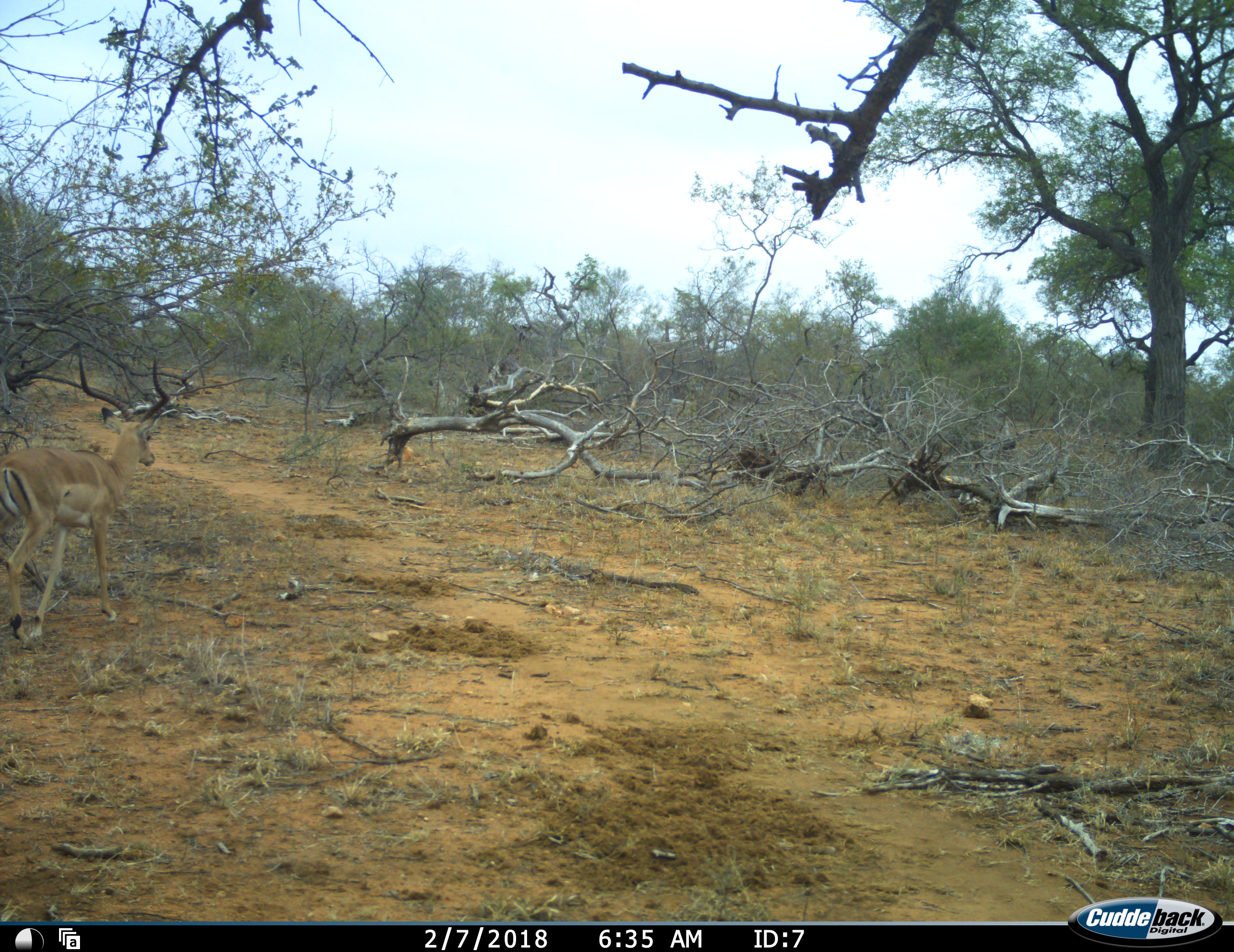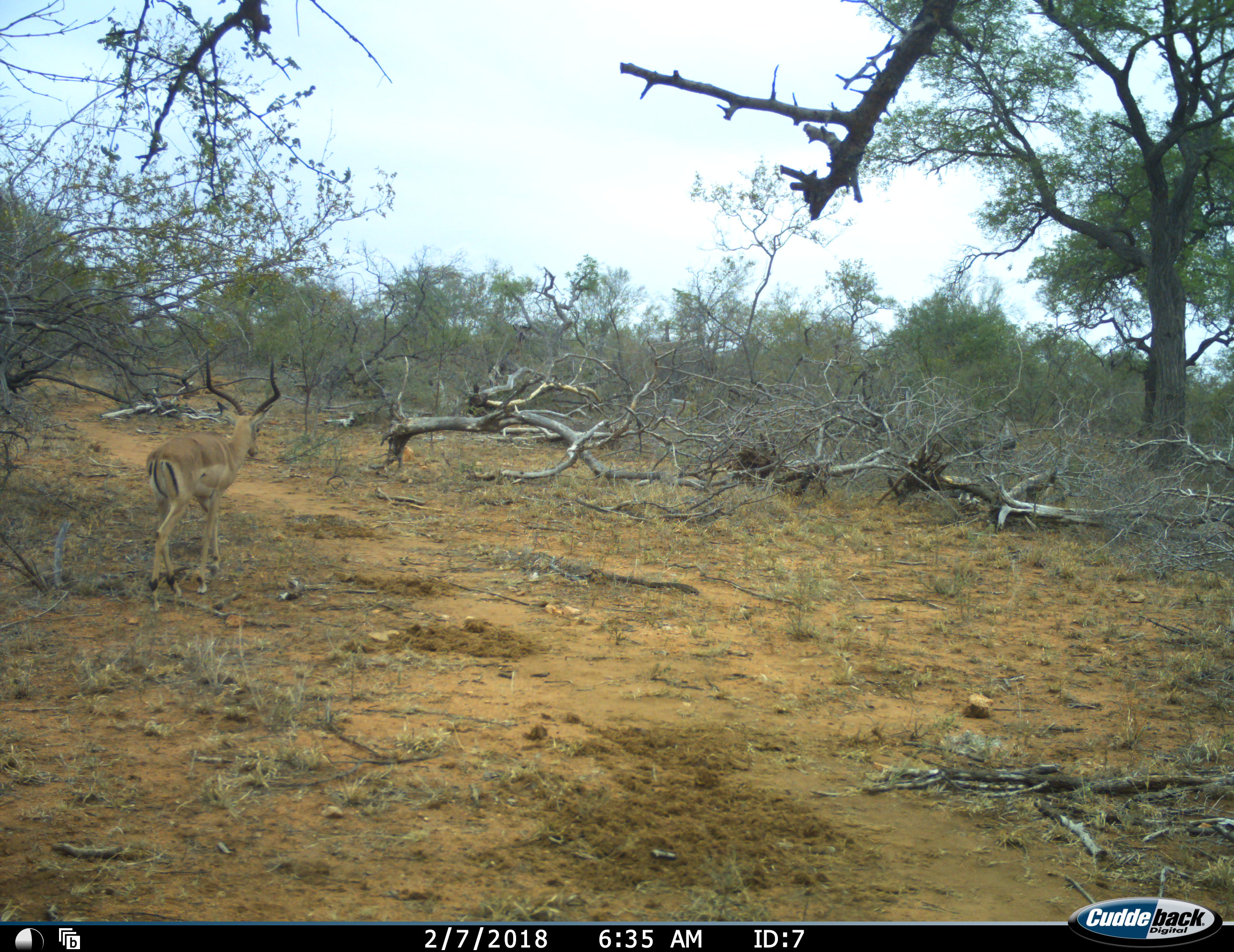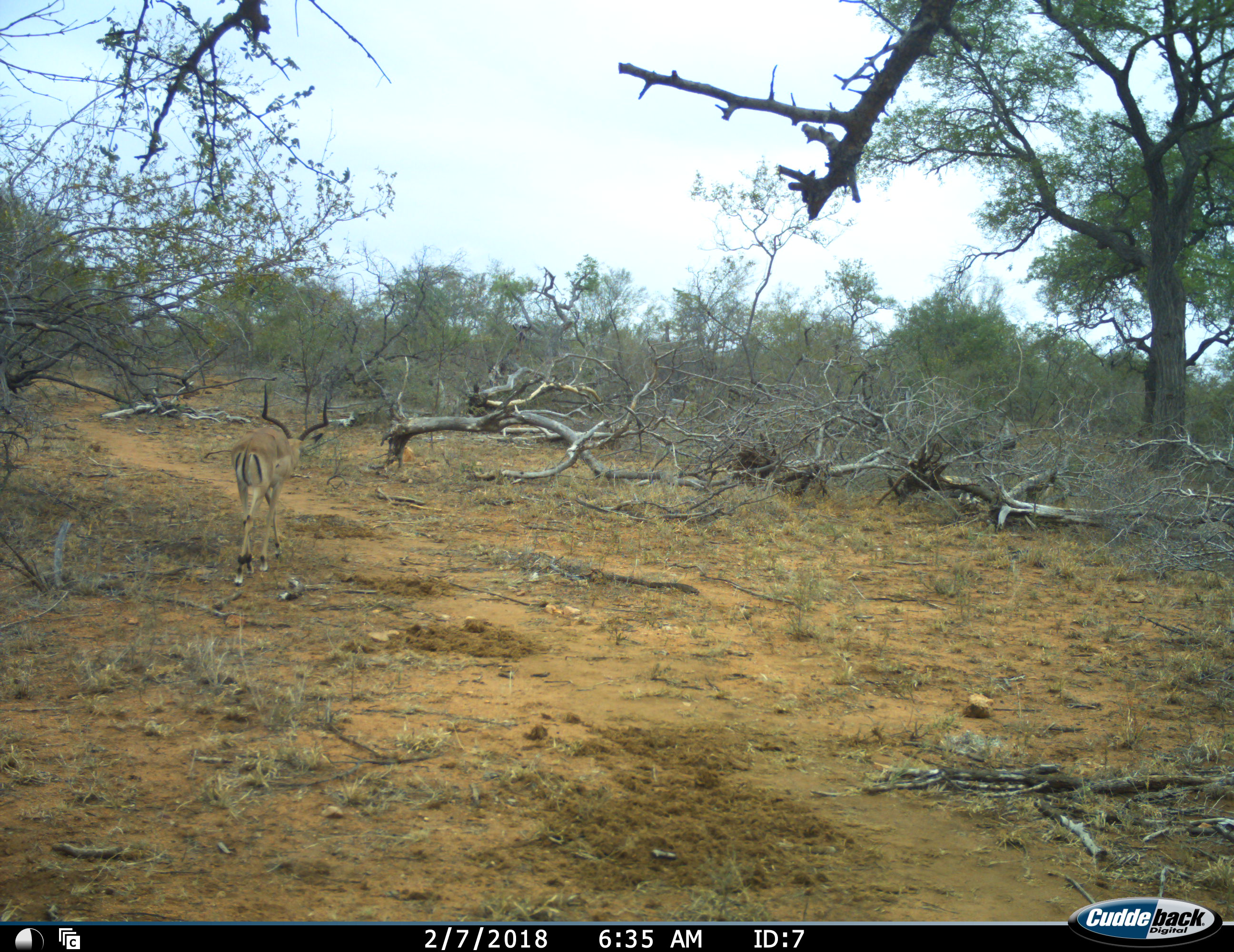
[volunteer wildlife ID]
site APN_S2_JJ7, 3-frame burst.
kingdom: Animalia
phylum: Chordata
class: Mammalia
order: Artiodactyla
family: Bovidae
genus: Aepyceros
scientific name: Aepyceros melampus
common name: impala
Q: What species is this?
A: Impala (Aepyceros melampus).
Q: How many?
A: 1.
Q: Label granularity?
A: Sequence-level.